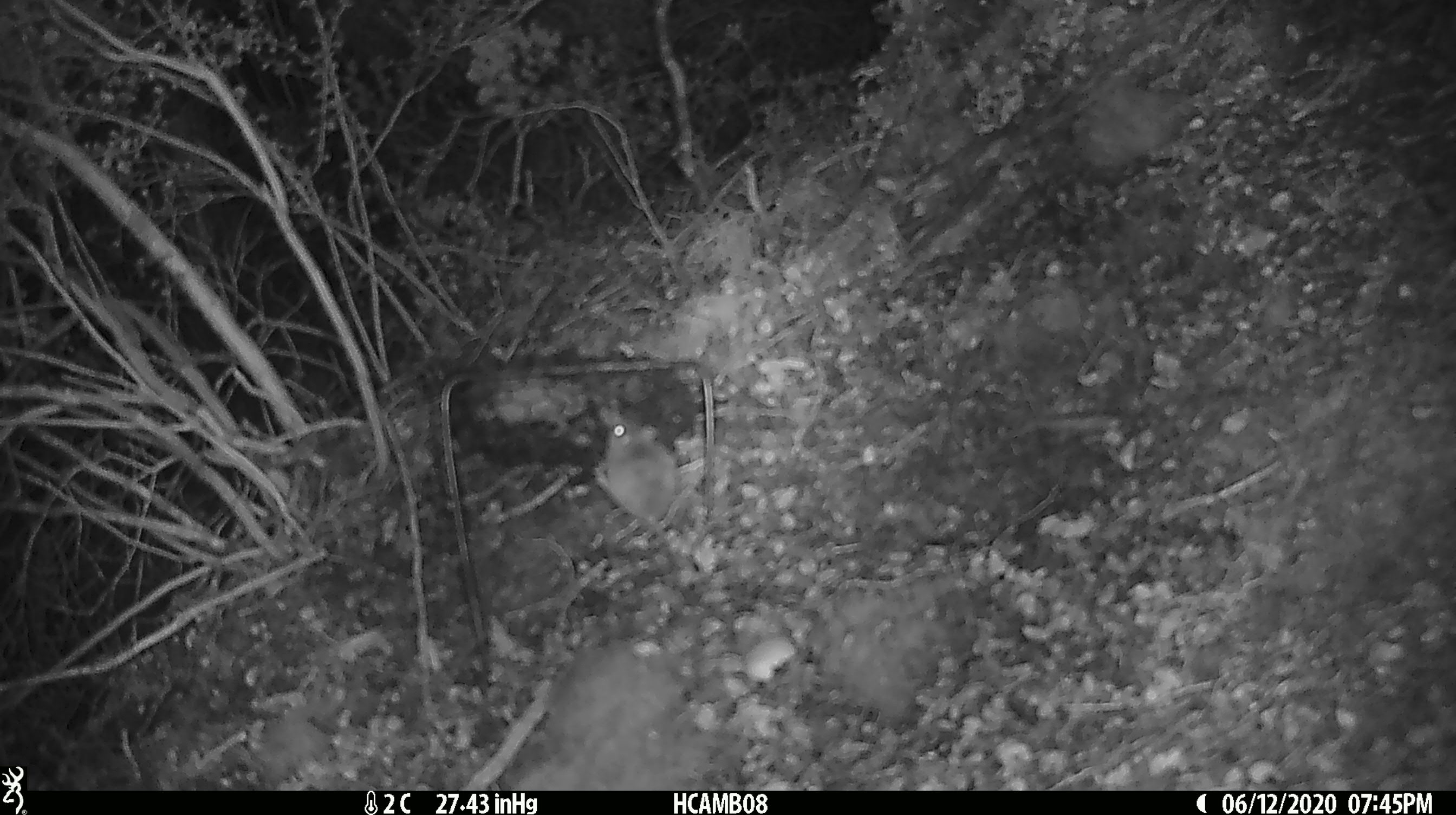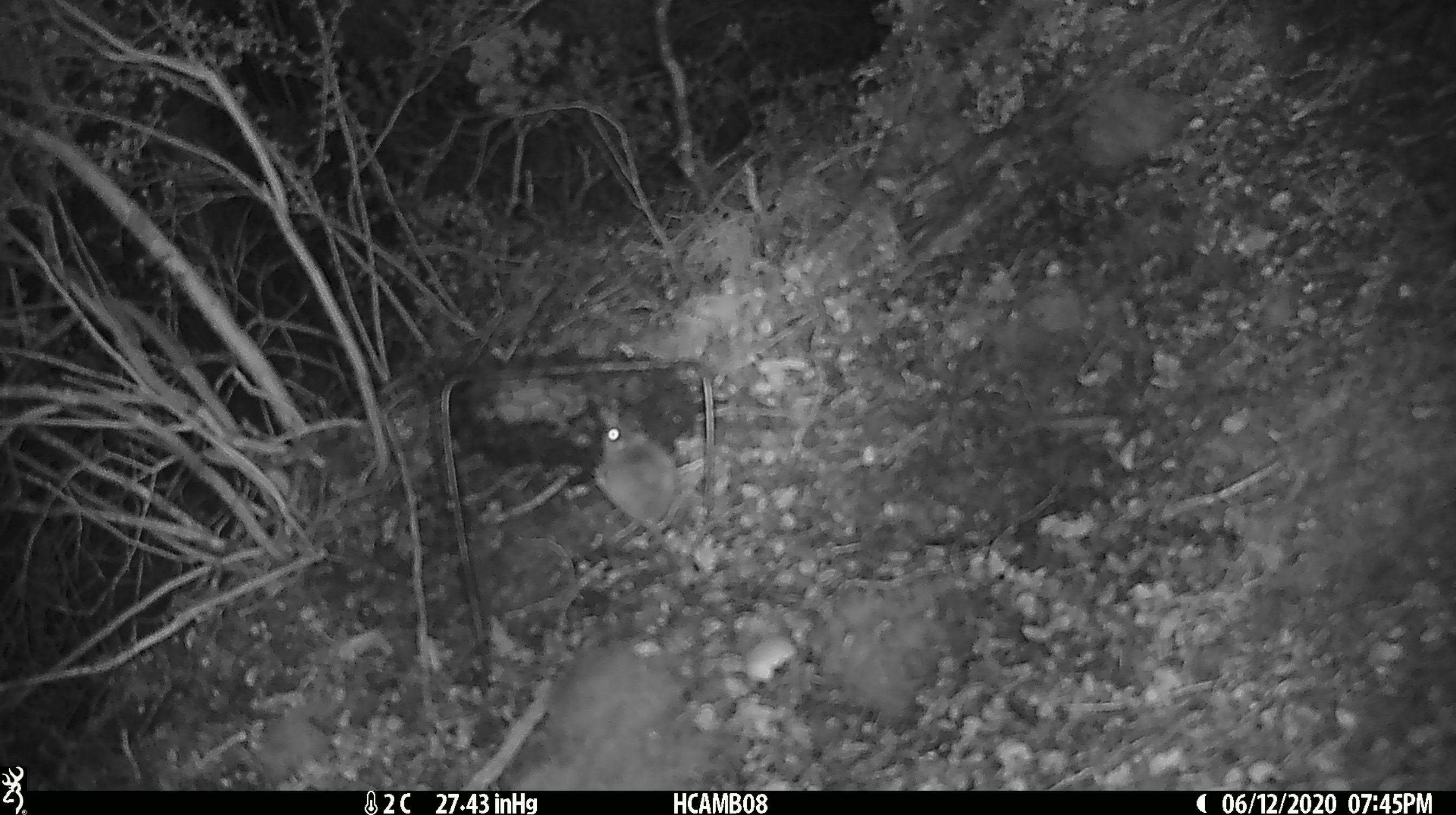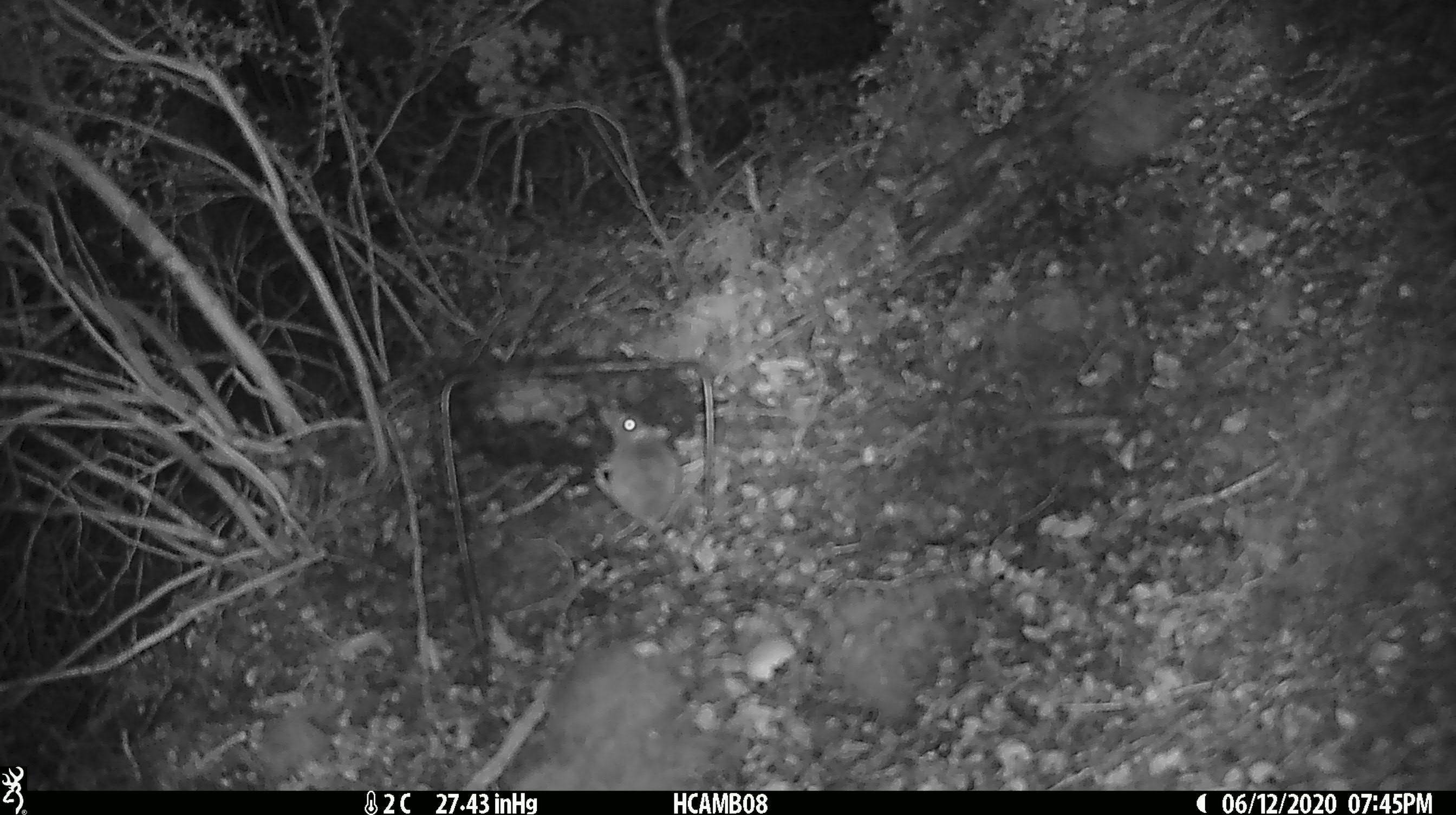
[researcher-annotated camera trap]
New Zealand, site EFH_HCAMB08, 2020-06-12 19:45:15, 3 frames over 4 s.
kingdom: Animalia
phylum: Chordata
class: Mammalia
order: Rodentia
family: Muridae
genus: Mus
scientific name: Mus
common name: mouse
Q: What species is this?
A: Mouse (Mus).